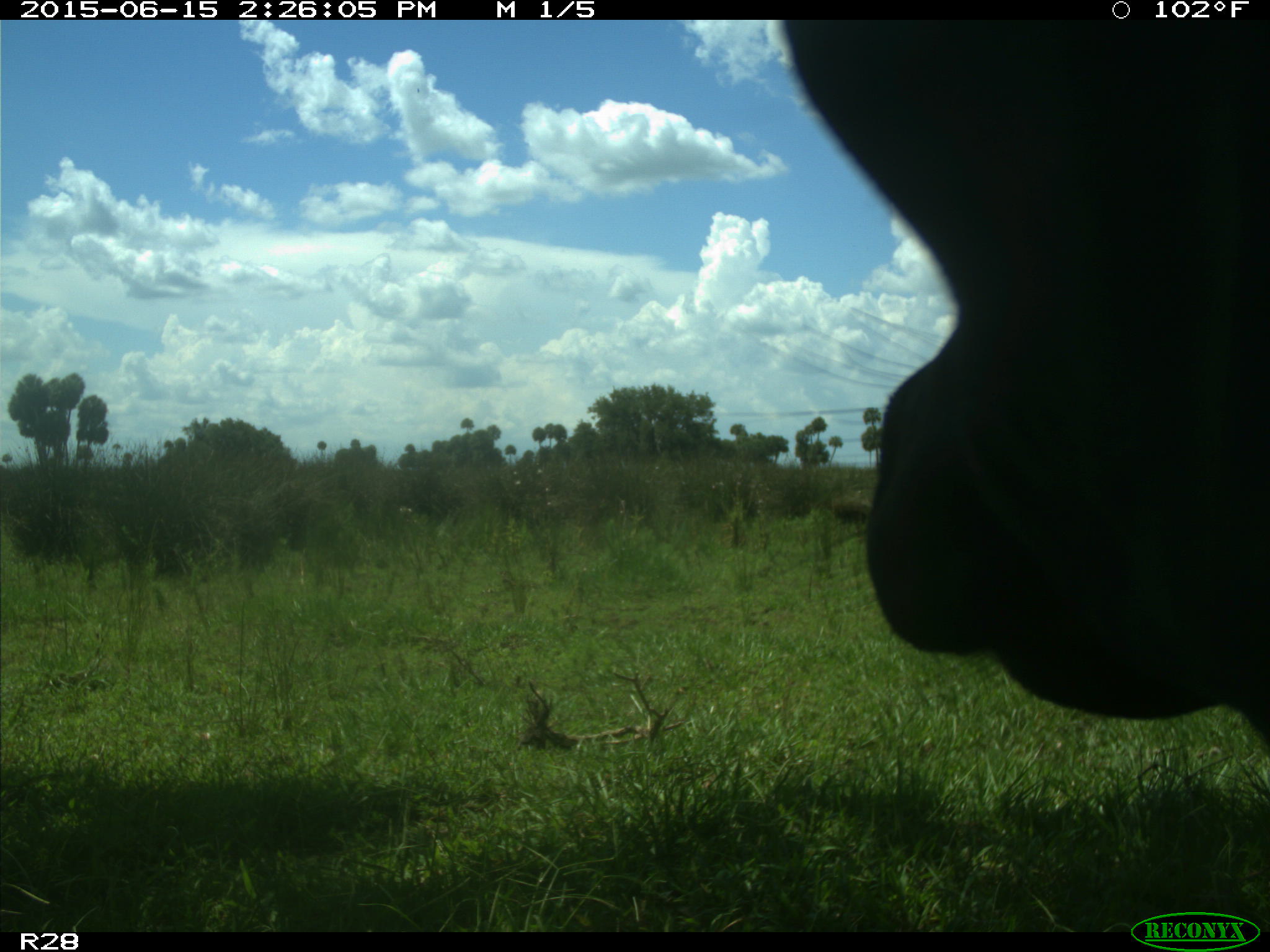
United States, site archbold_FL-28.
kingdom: Animalia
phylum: Chordata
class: Mammalia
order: Artiodactyla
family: Bovidae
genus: Bos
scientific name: Bos taurus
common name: domestic cow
Bos taurus (domestic cow).